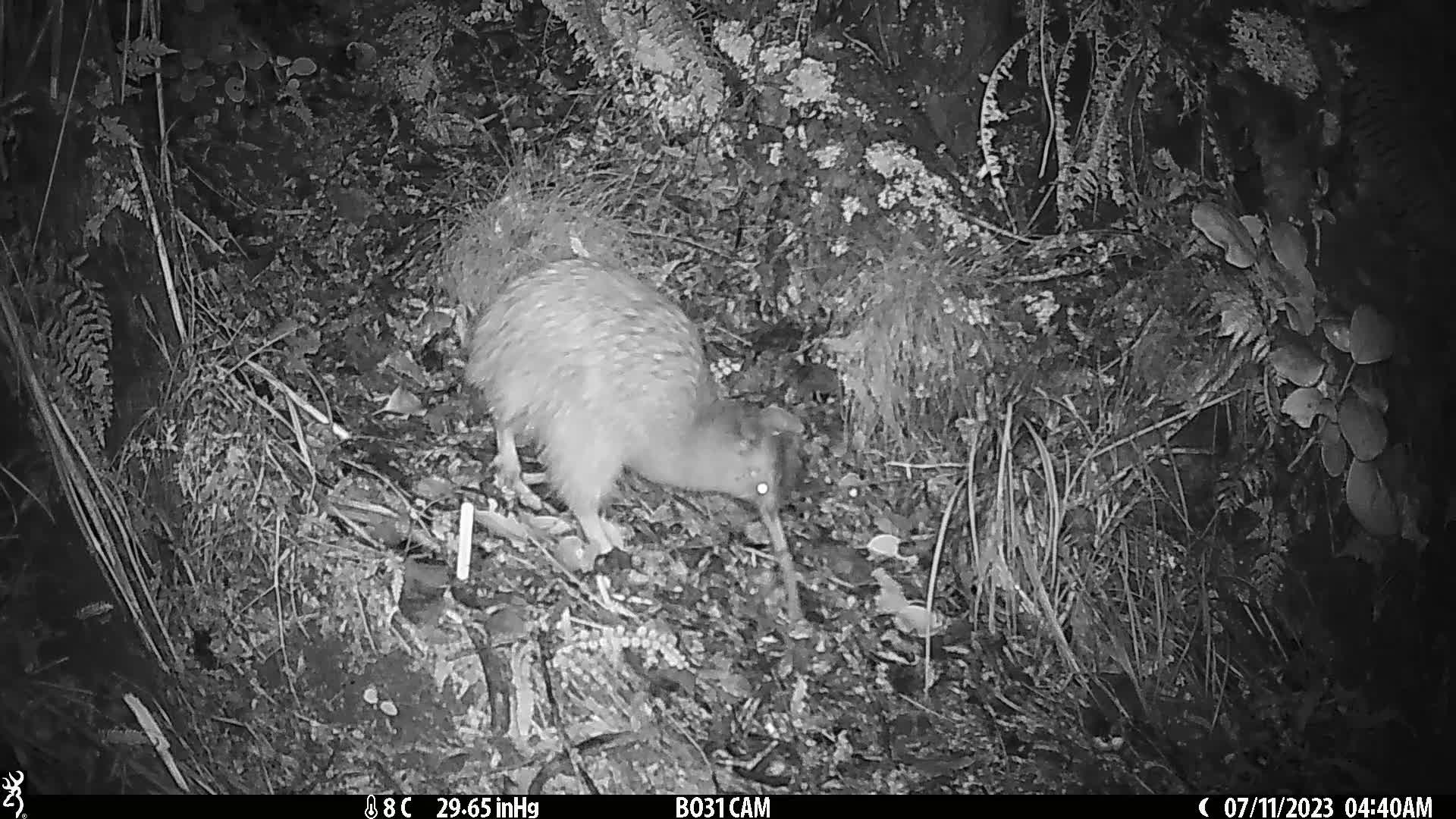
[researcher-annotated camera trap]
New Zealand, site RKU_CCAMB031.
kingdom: Animalia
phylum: Chordata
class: Aves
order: Apterygiformes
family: Apterygidae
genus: Apteryx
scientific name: Apteryx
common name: kiwi